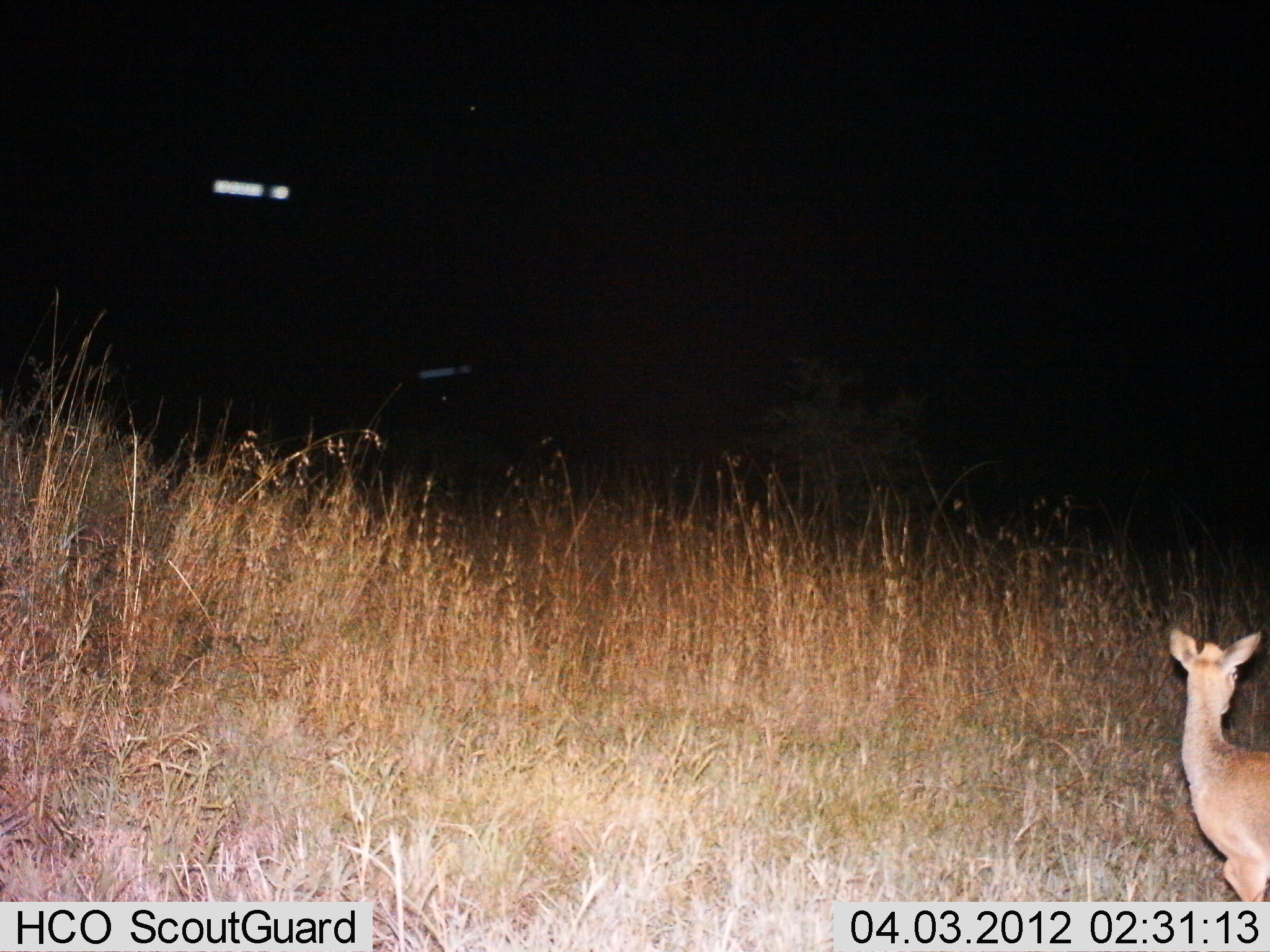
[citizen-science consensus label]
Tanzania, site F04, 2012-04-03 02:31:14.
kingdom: Animalia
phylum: Chordata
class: Mammalia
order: Artiodactyla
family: Bovidae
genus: Madoqua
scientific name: Madoqua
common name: dikdik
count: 1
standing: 40%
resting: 0%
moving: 60%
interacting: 0%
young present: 0%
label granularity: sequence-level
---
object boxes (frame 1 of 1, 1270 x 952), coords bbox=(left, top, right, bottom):
animal: bbox=(1165, 625, 1270, 903)